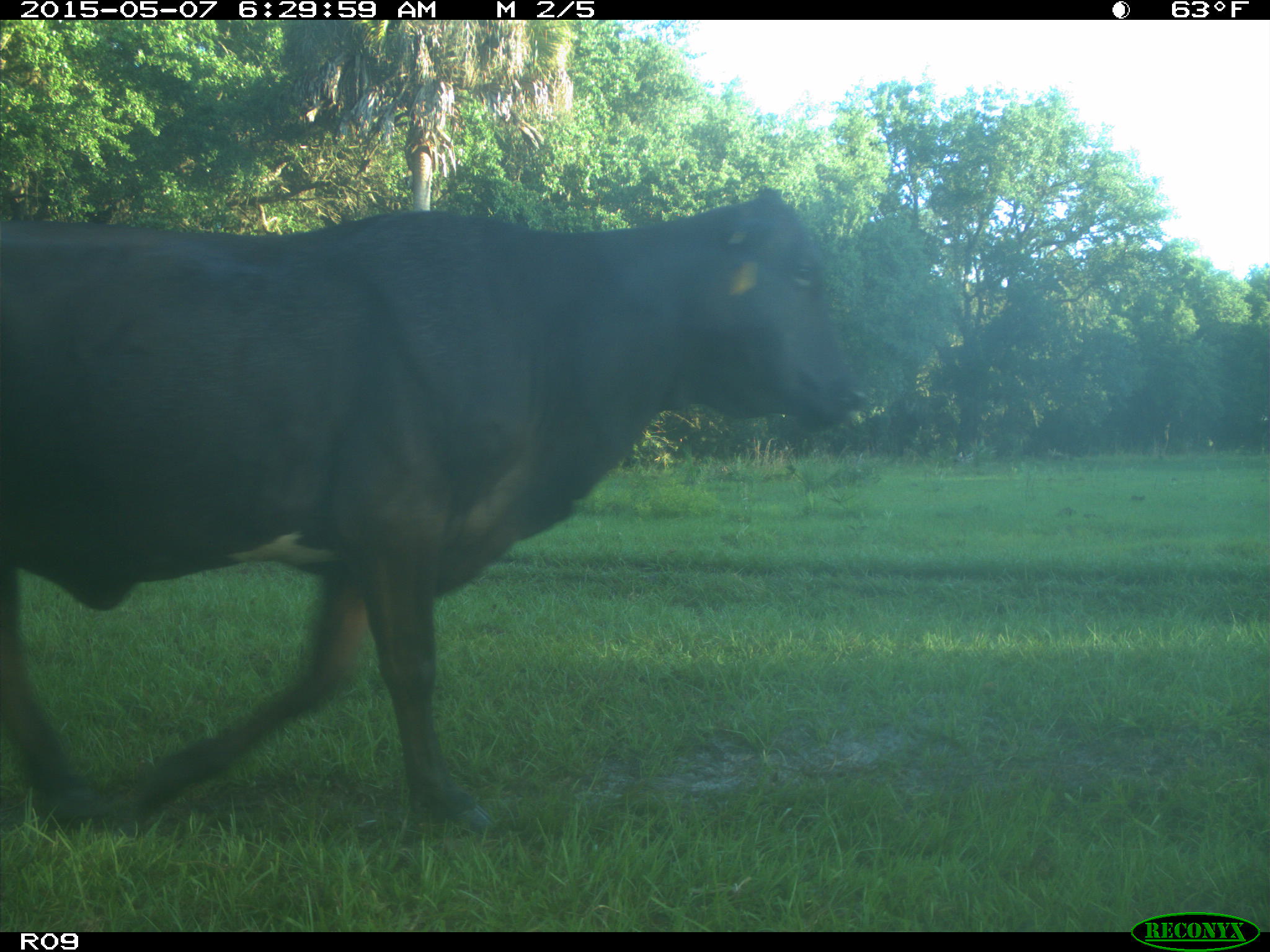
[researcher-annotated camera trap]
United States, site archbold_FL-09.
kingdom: Animalia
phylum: Chordata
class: Mammalia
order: Artiodactyla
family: Bovidae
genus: Bos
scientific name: Bos taurus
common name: domestic cow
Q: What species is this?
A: Bos taurus (domestic cow).